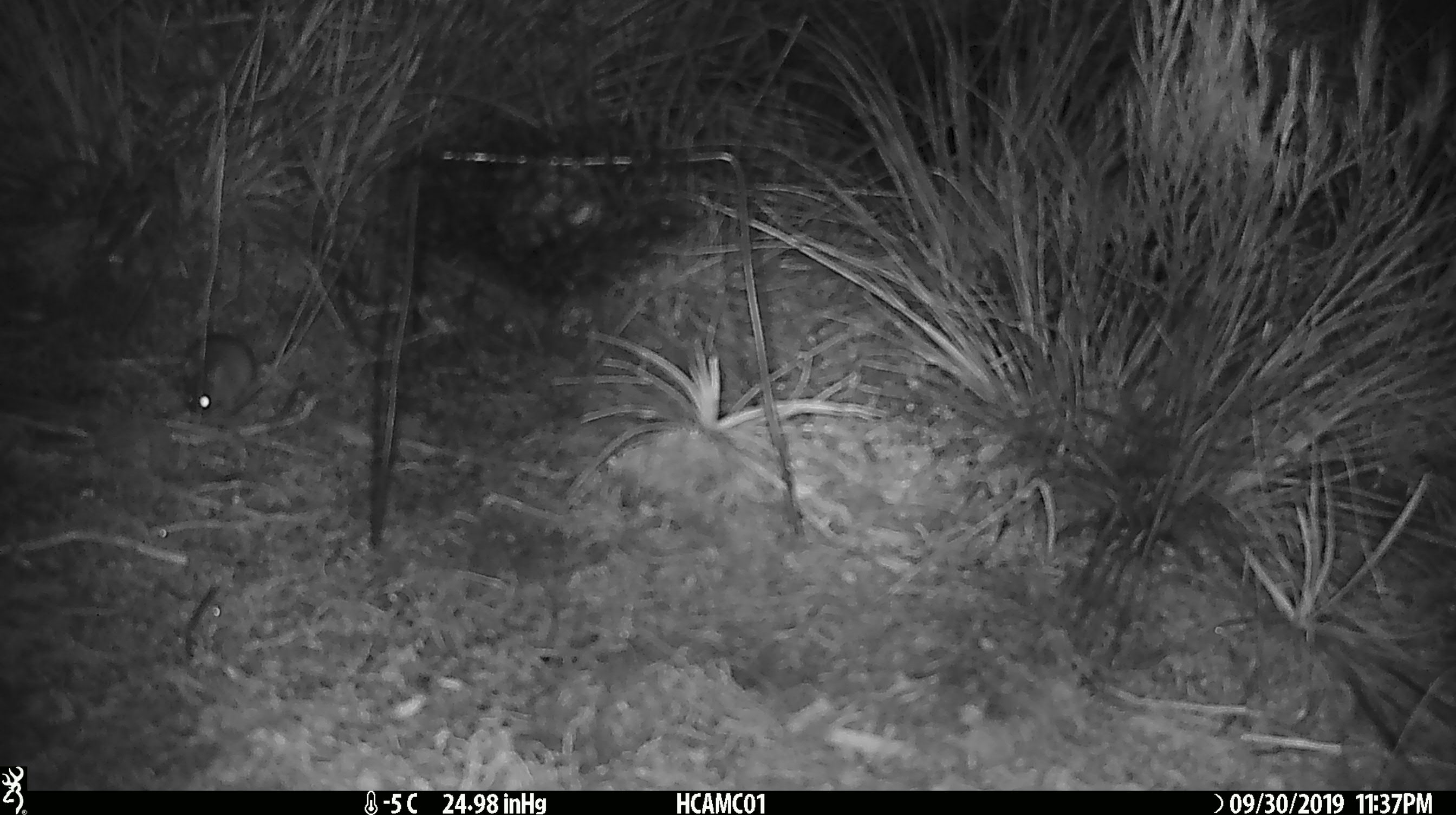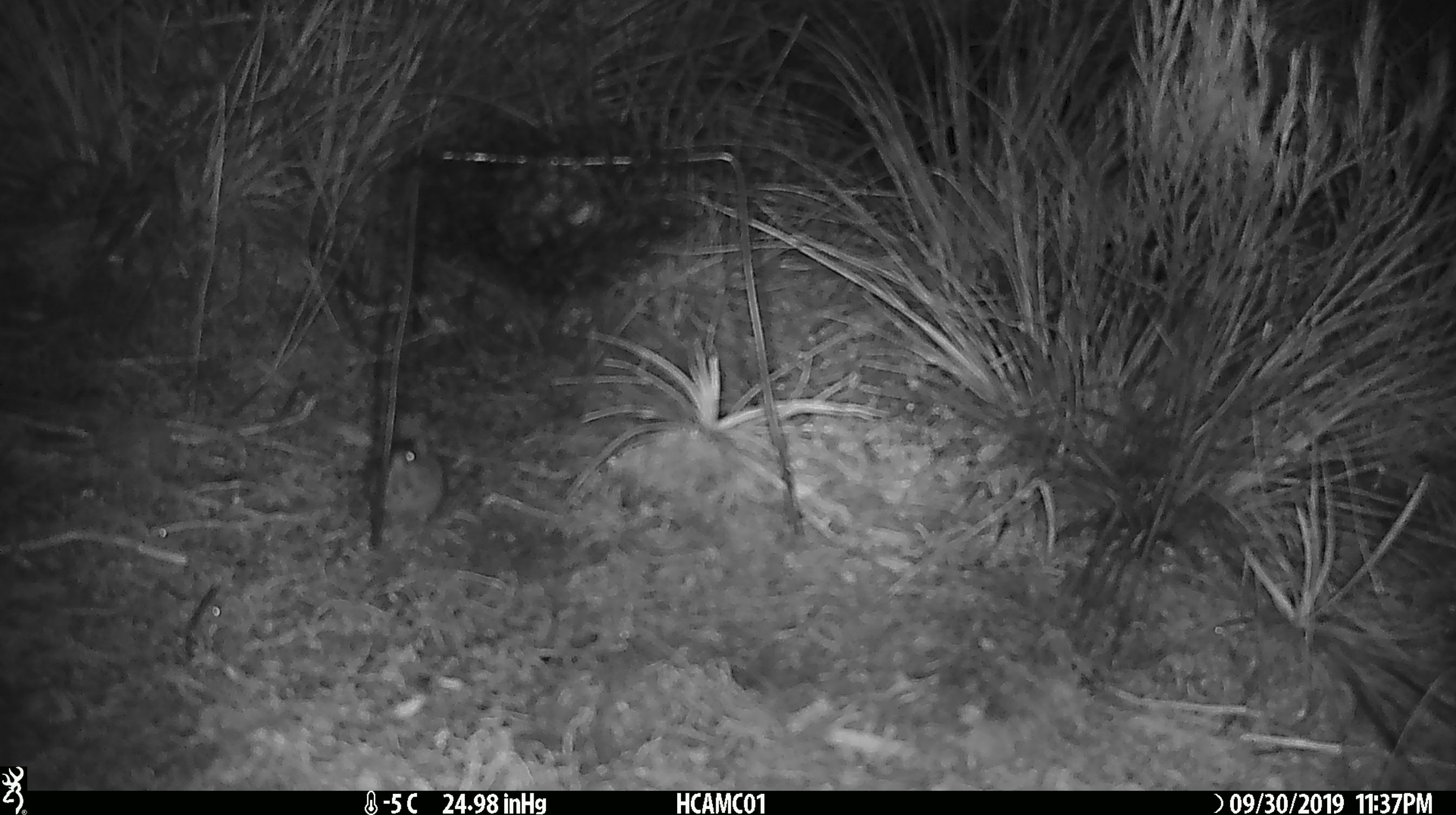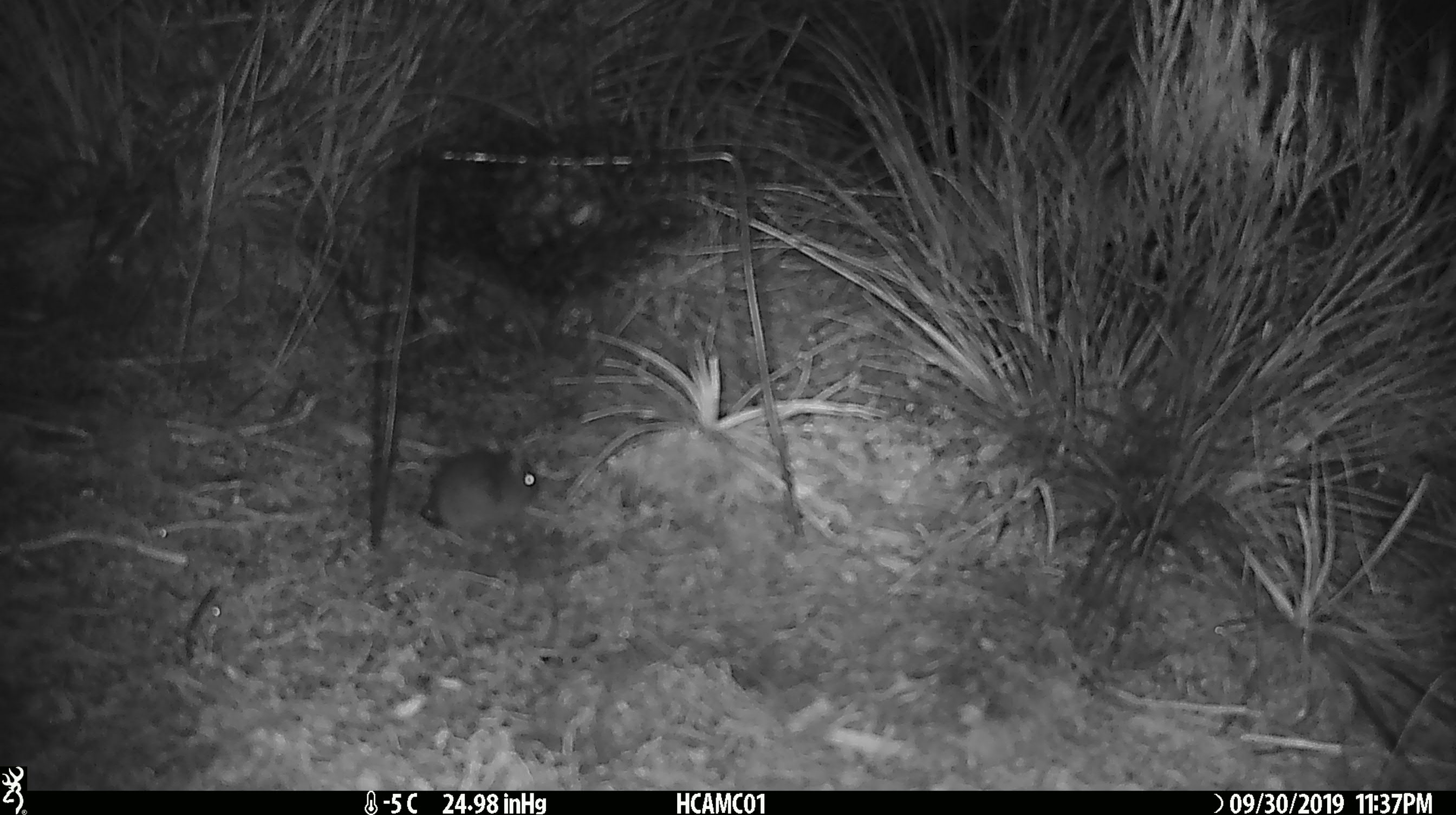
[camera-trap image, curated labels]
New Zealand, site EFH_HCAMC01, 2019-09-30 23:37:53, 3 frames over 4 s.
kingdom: Animalia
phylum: Chordata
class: Mammalia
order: Rodentia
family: Muridae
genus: Mus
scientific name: Mus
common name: mouse